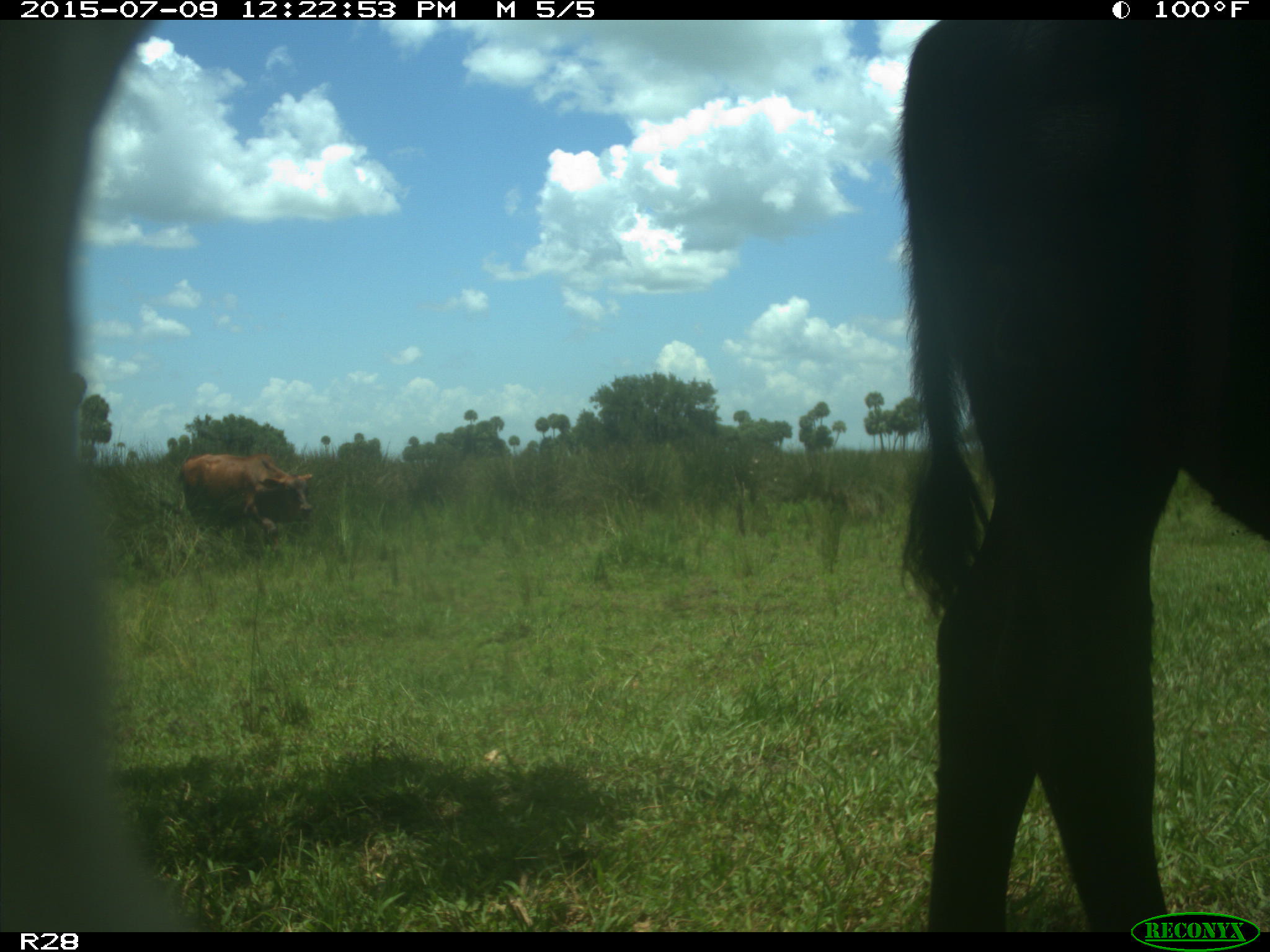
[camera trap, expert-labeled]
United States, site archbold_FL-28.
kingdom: Animalia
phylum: Chordata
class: Mammalia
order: Artiodactyla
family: Bovidae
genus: Bos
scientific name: Bos taurus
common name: domestic cow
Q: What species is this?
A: Bos taurus (domestic cow).